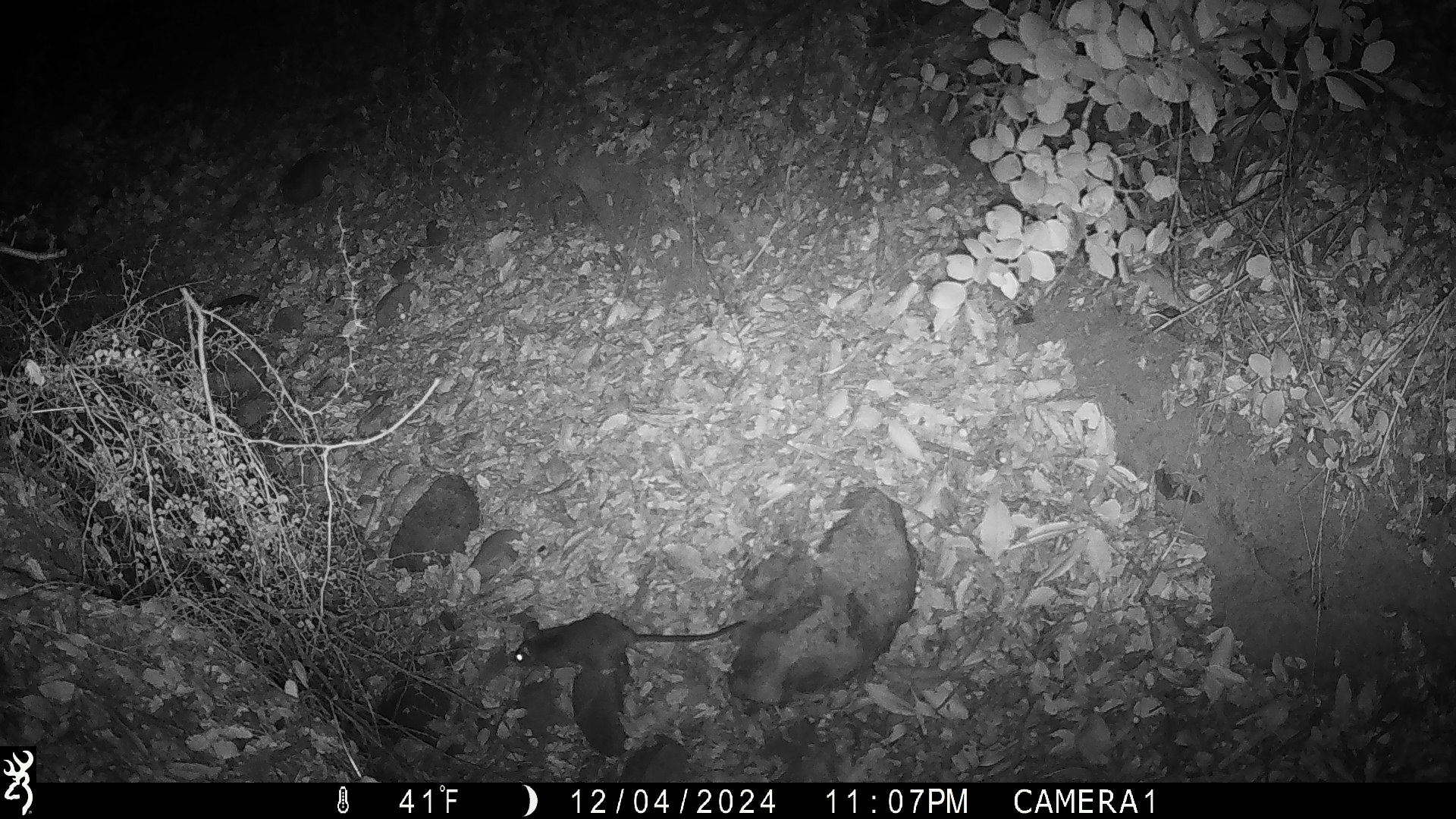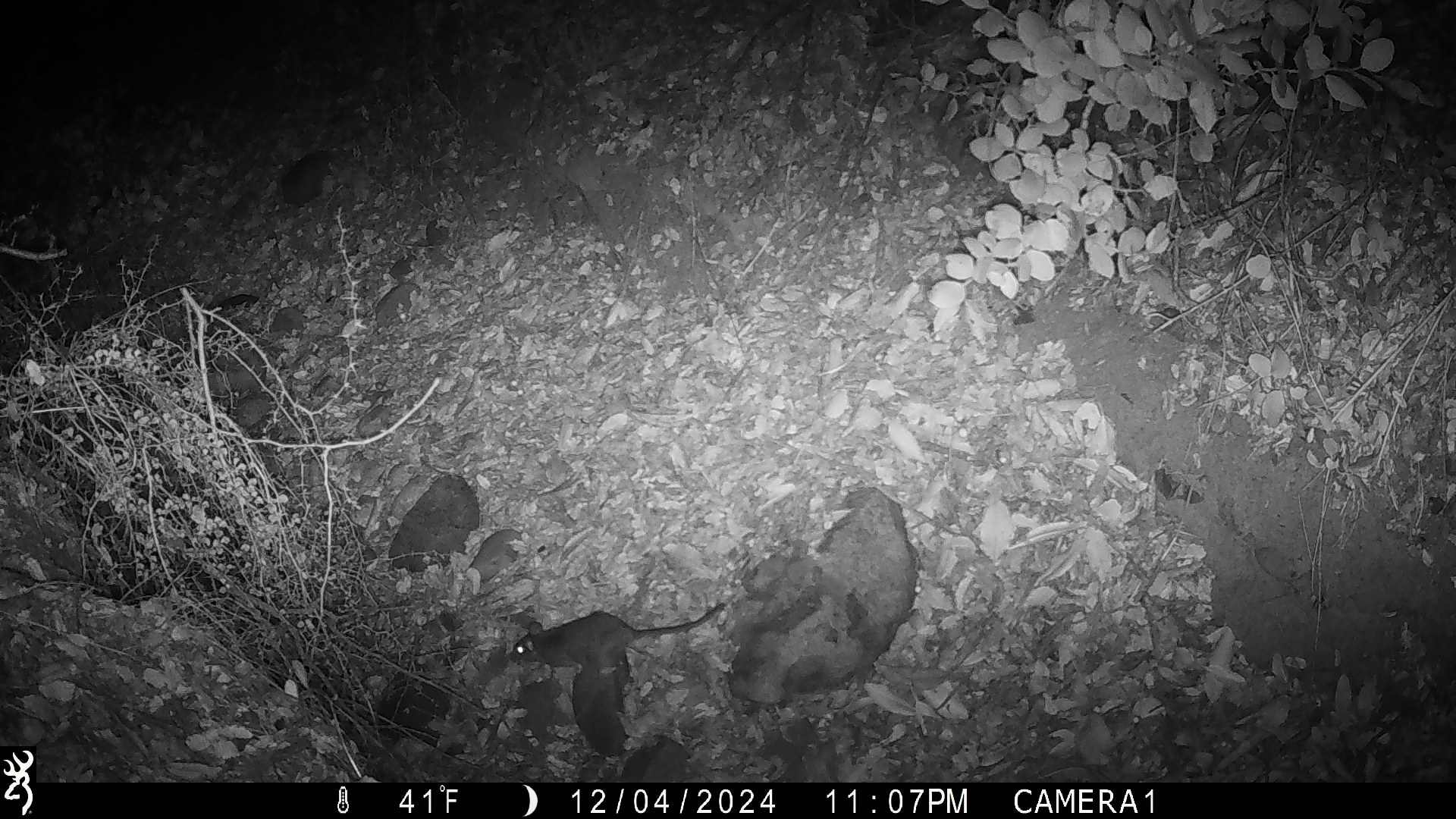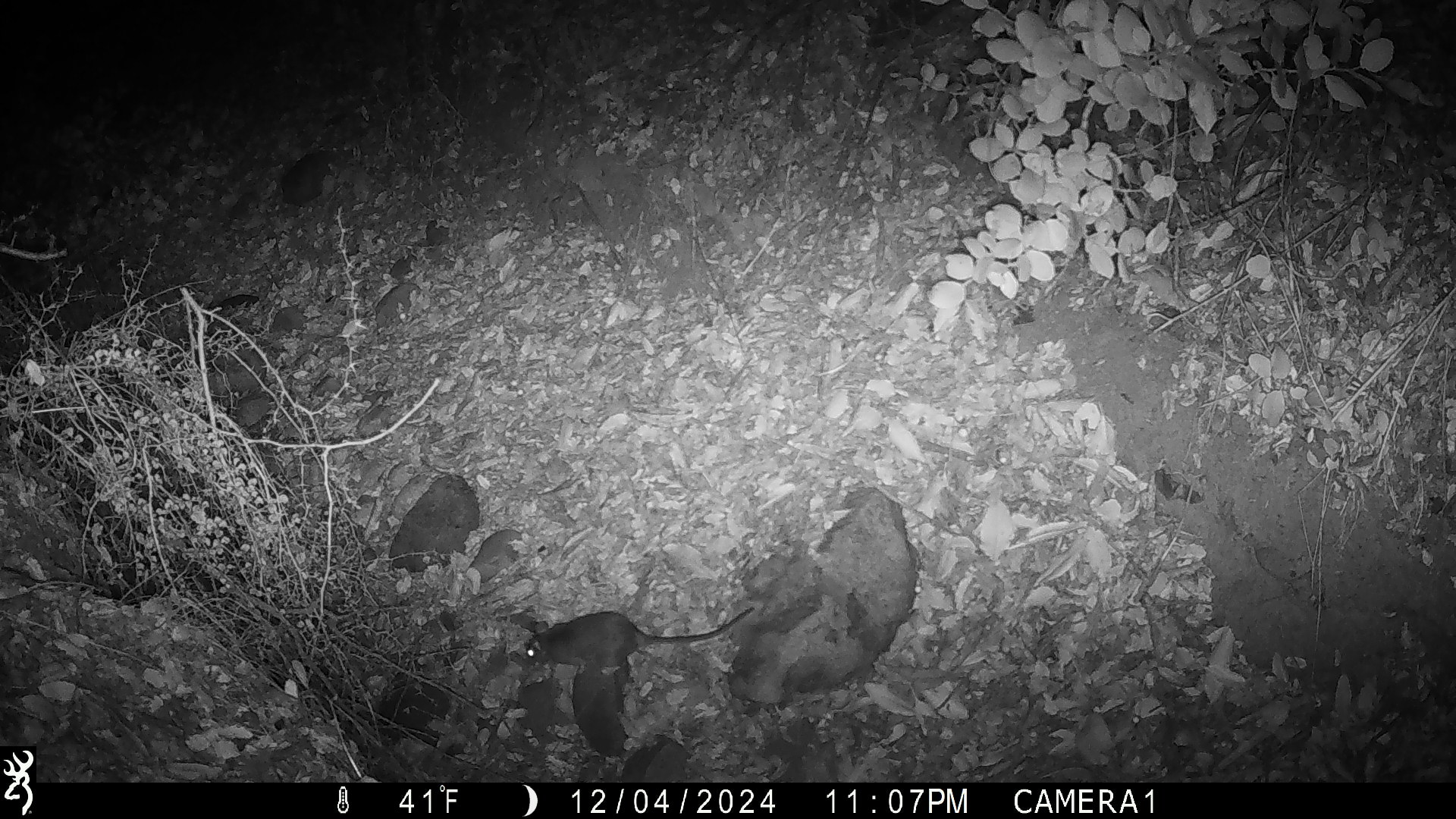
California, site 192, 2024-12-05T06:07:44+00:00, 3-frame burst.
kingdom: Animalia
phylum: Chordata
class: Mammalia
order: Rodentia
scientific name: Rodentia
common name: mouse or rat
Mouse or rat (Rodentia).